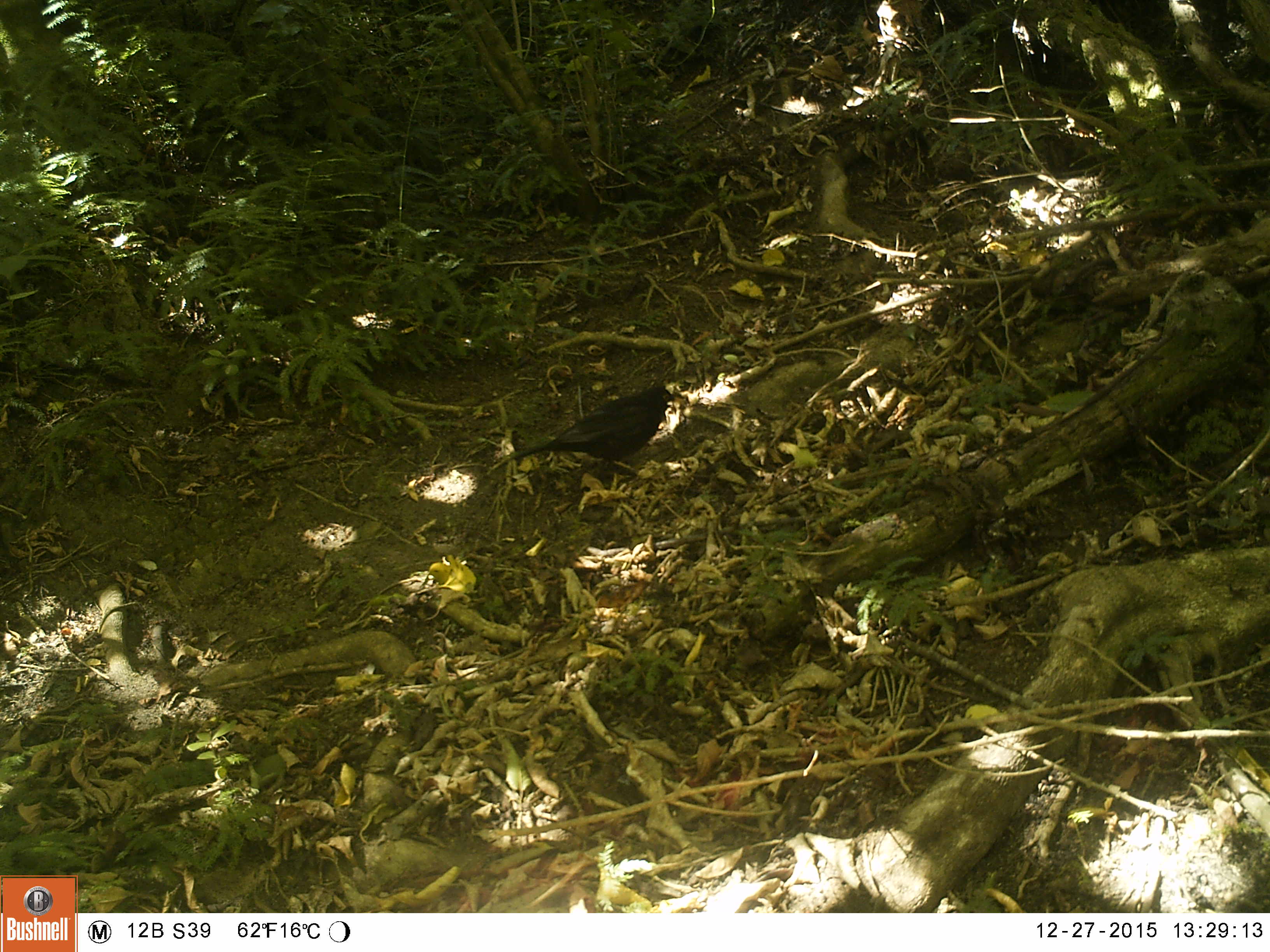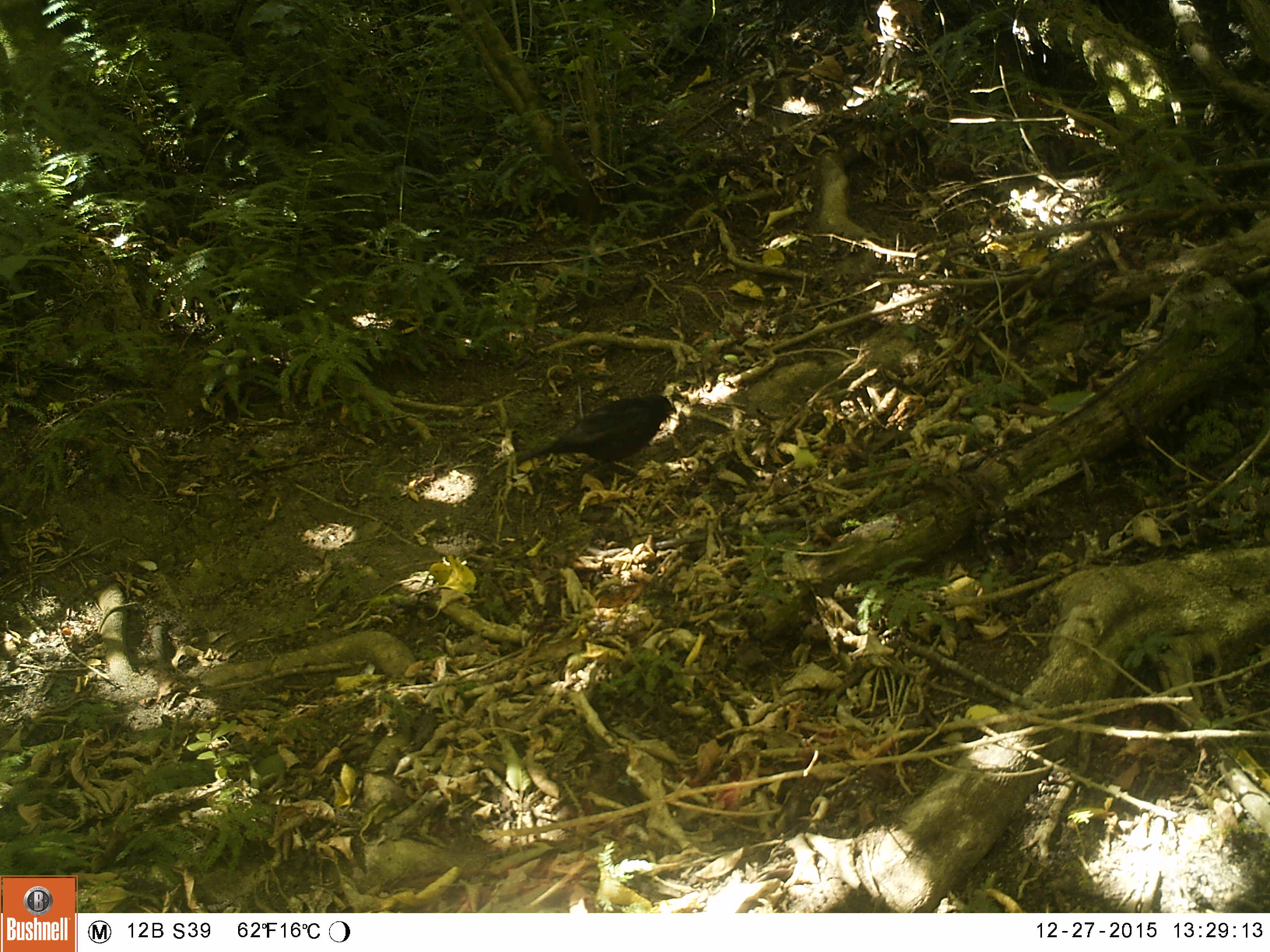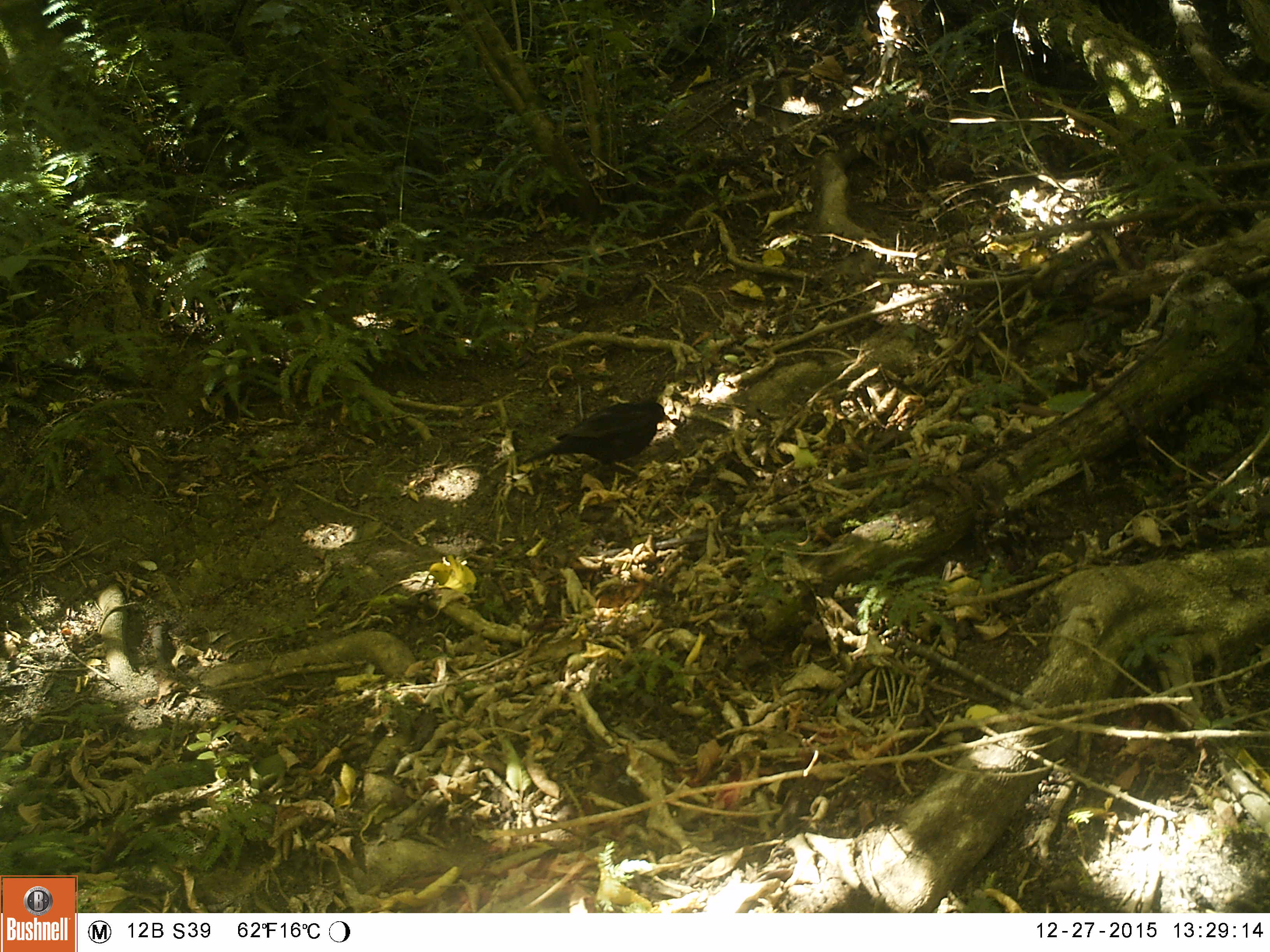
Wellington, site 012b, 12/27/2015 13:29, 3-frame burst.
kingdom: Animalia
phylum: Chordata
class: Aves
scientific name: Aves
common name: bird